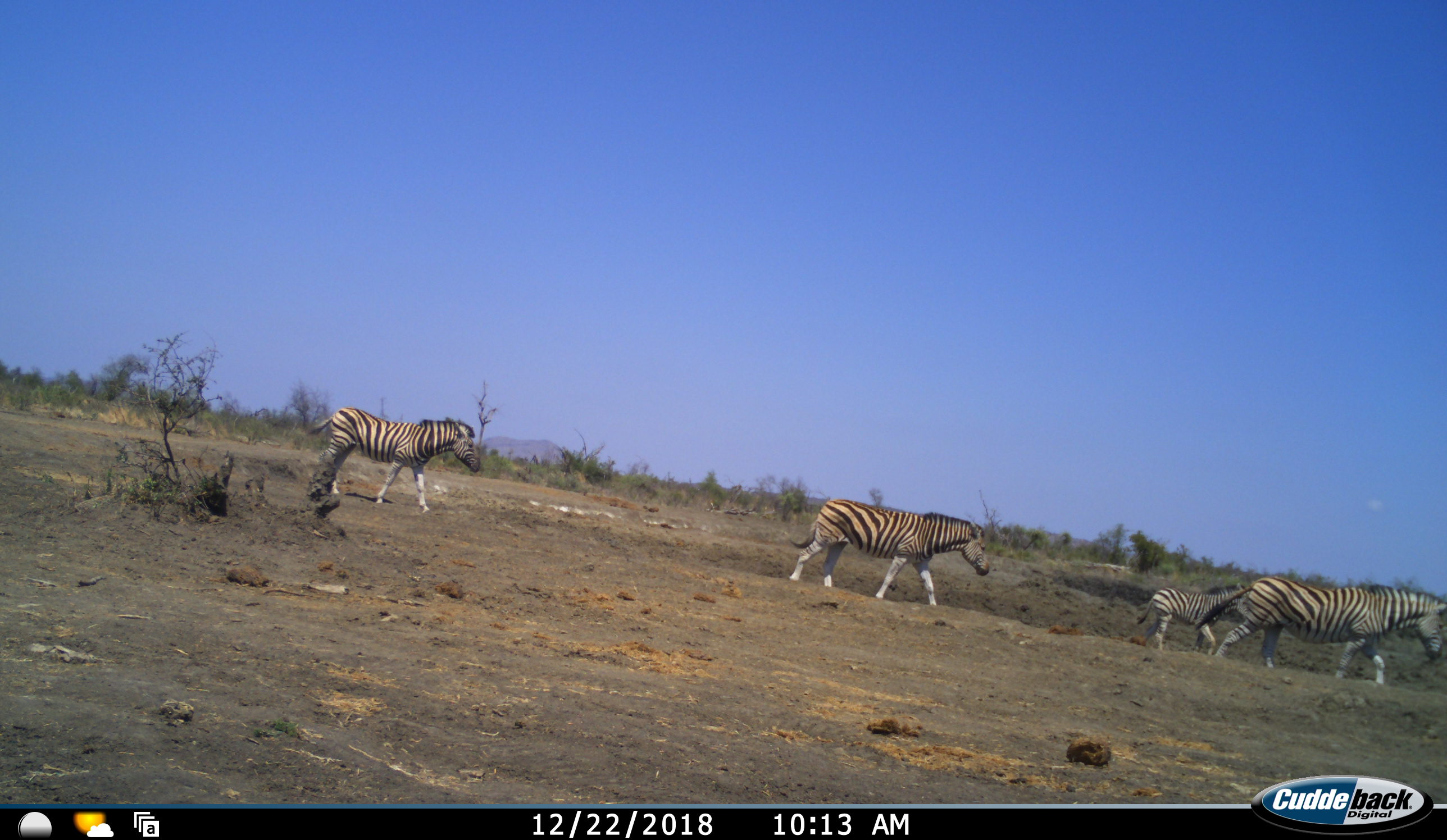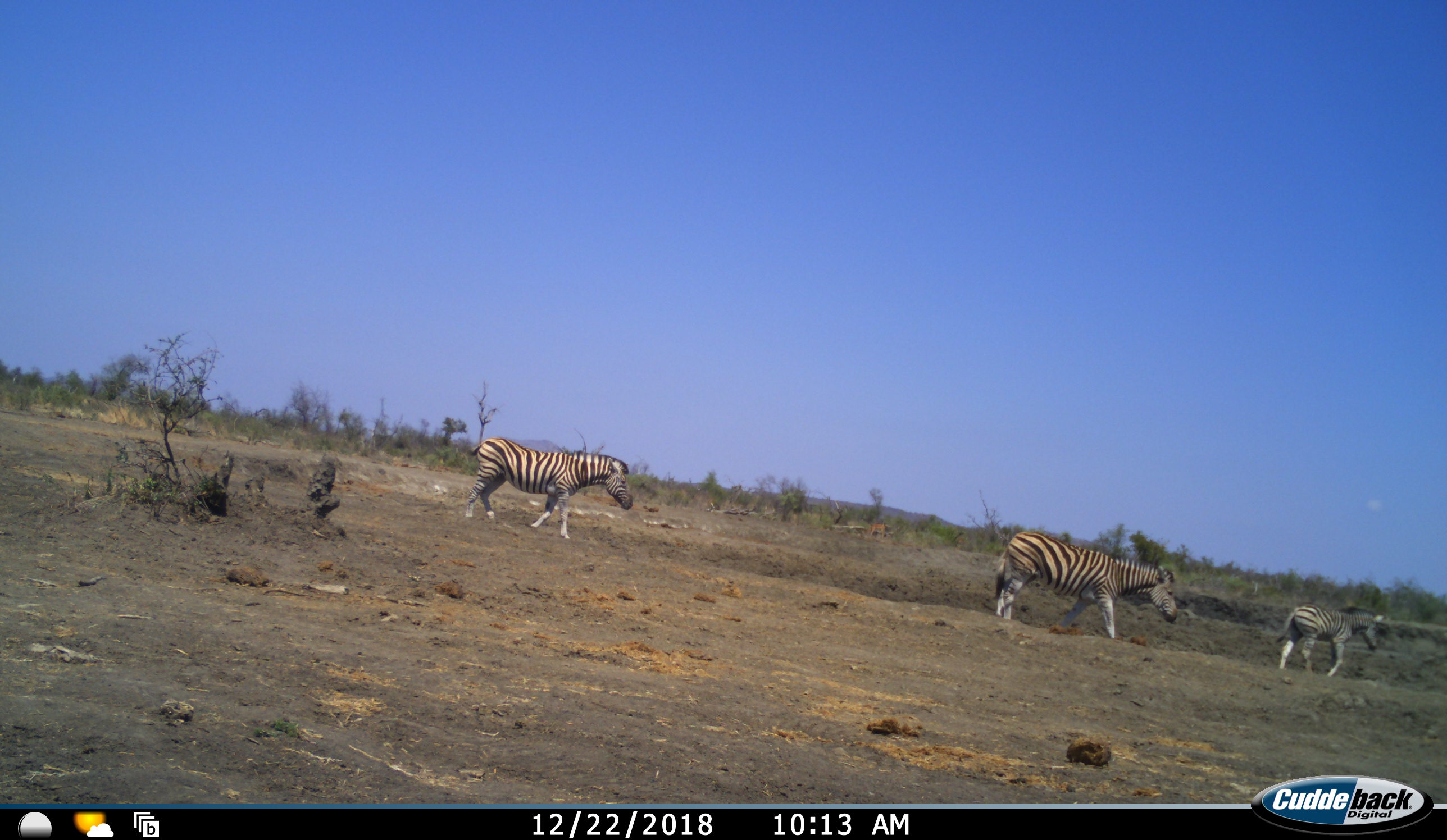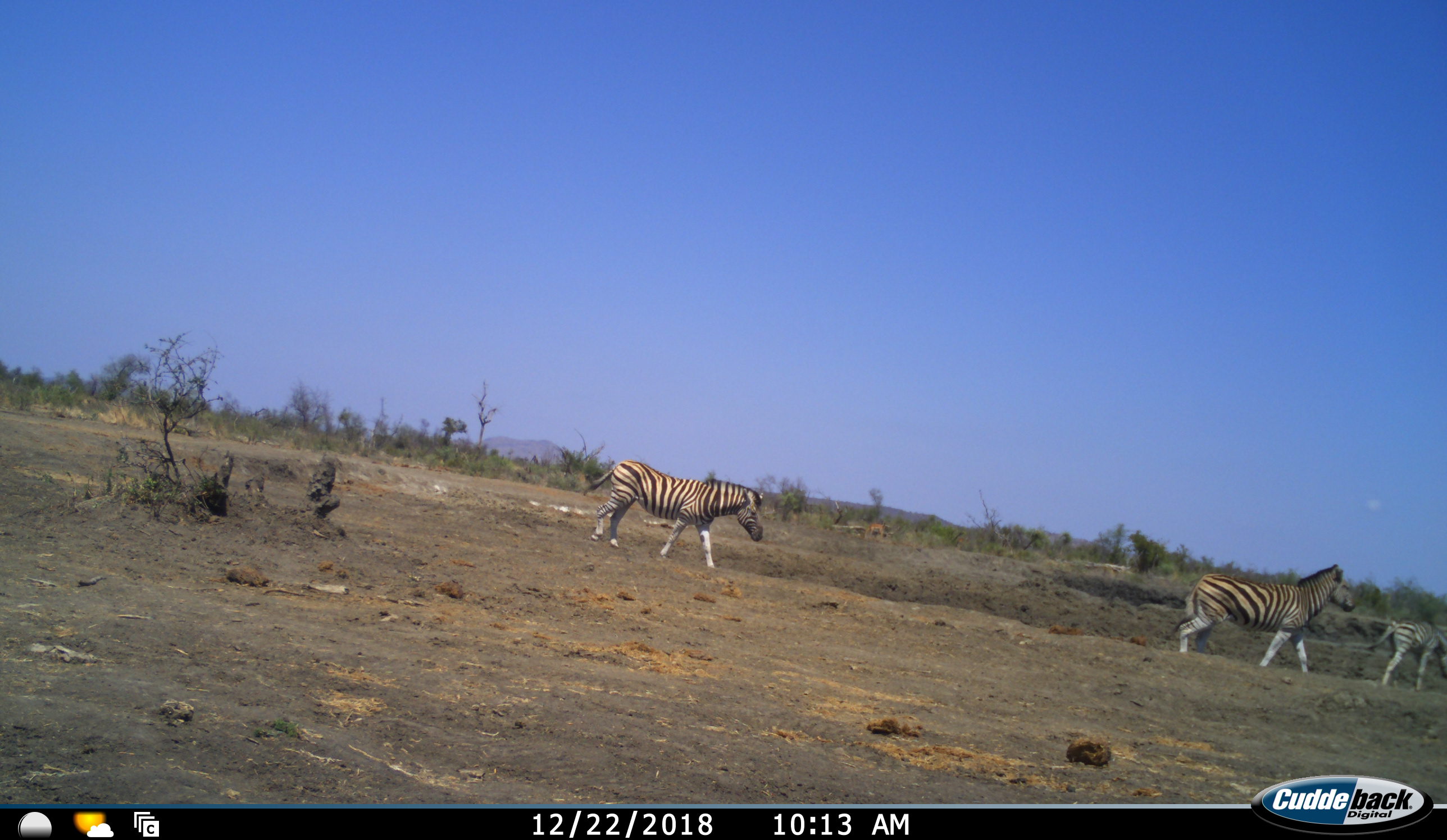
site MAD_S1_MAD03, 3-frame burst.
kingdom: Animalia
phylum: Chordata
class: Mammalia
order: Perissodactyla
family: Equidae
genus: Equus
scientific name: Equus quagga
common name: plains zebra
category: zebraplains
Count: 4.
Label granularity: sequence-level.